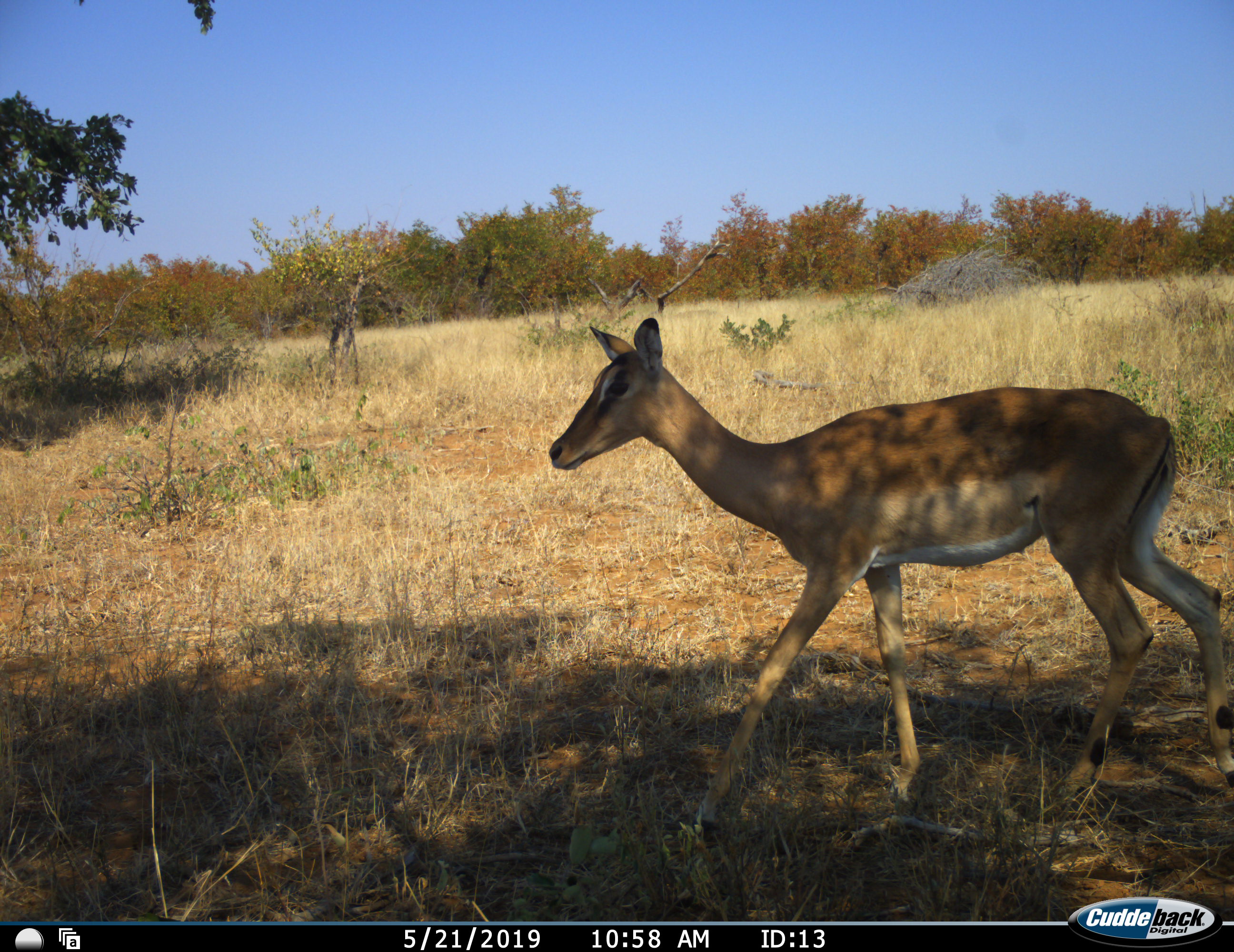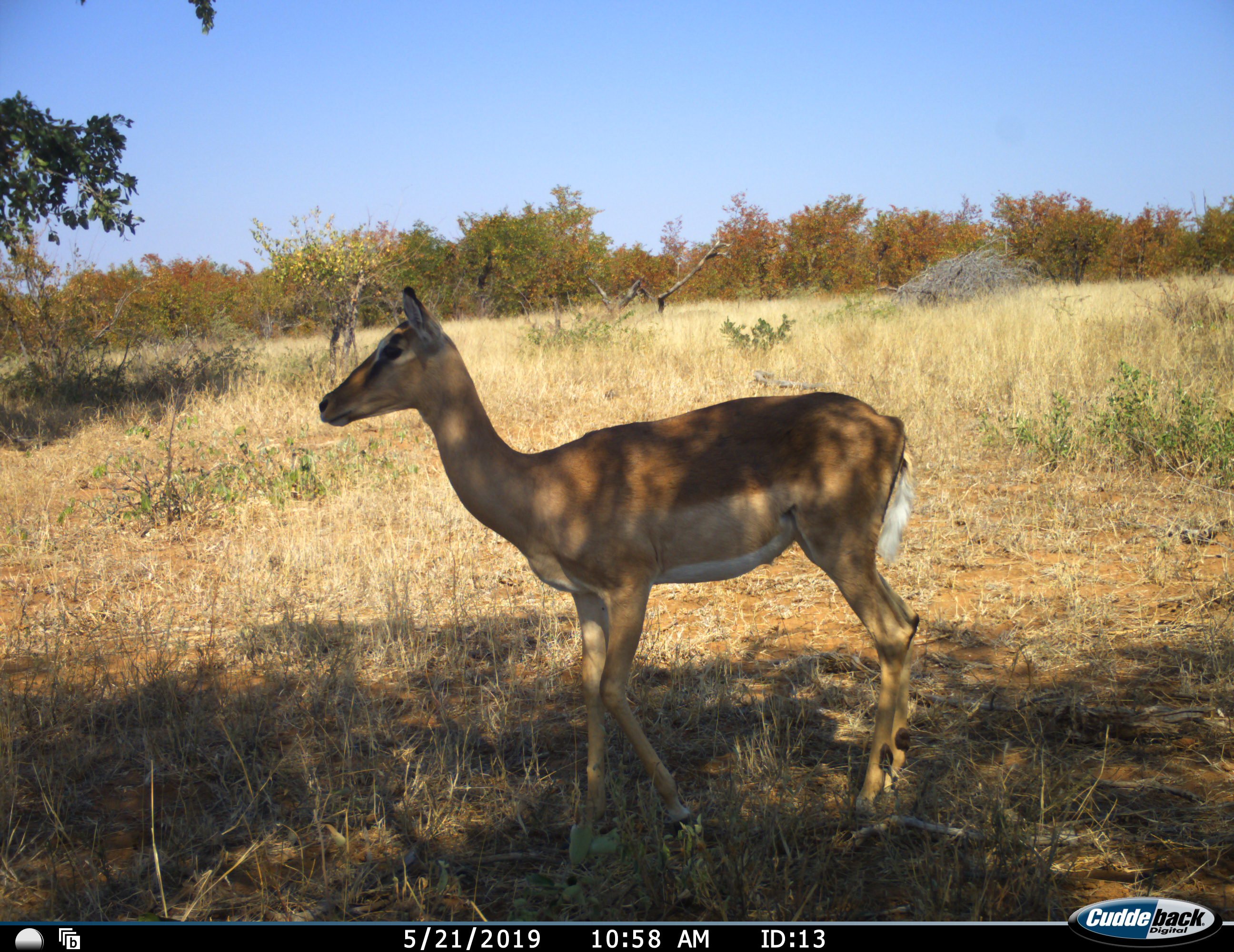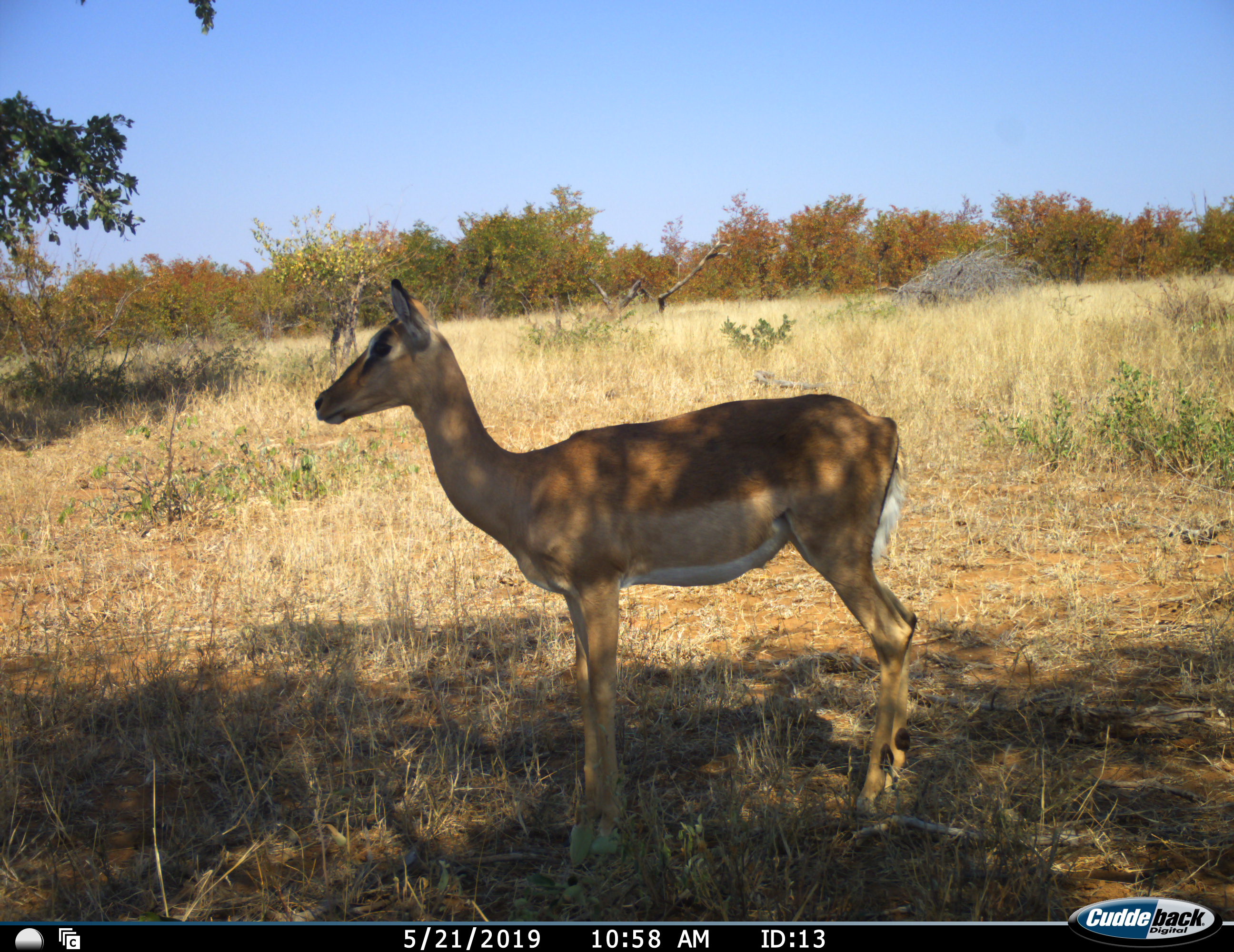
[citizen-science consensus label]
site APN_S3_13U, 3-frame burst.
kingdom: Animalia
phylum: Chordata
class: Mammalia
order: Artiodactyla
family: Bovidae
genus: Aepyceros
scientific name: Aepyceros melampus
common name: impala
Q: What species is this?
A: Impala (Aepyceros melampus).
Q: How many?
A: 1.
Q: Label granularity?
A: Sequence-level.